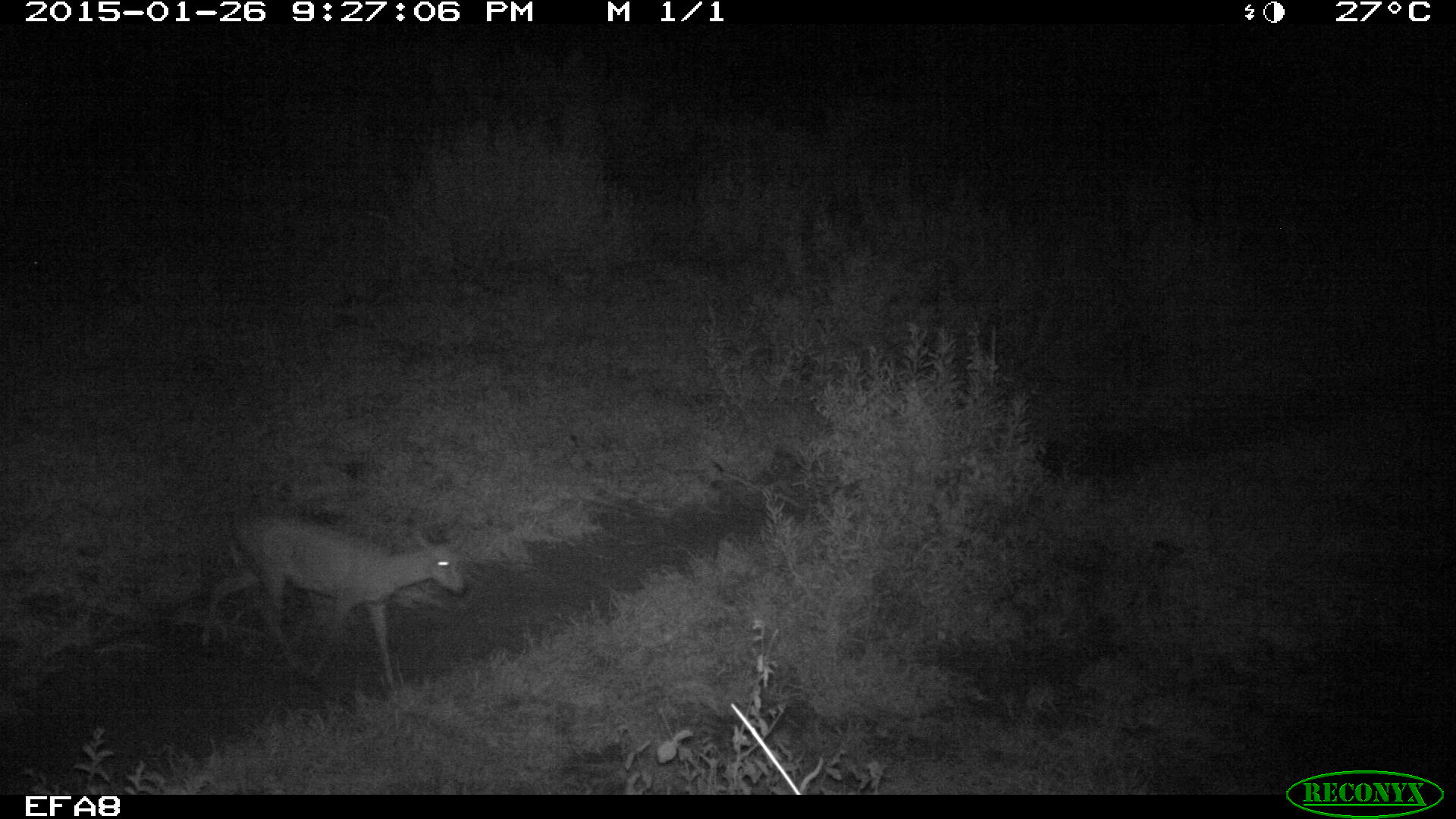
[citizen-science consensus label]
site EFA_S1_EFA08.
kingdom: Animalia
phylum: Chordata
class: Mammalia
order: Artiodactyla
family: Bovidae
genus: Raphicerus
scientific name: Raphicerus campestris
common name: steenbok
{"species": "steenbok (Raphicerus campestris)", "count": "1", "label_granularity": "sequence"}